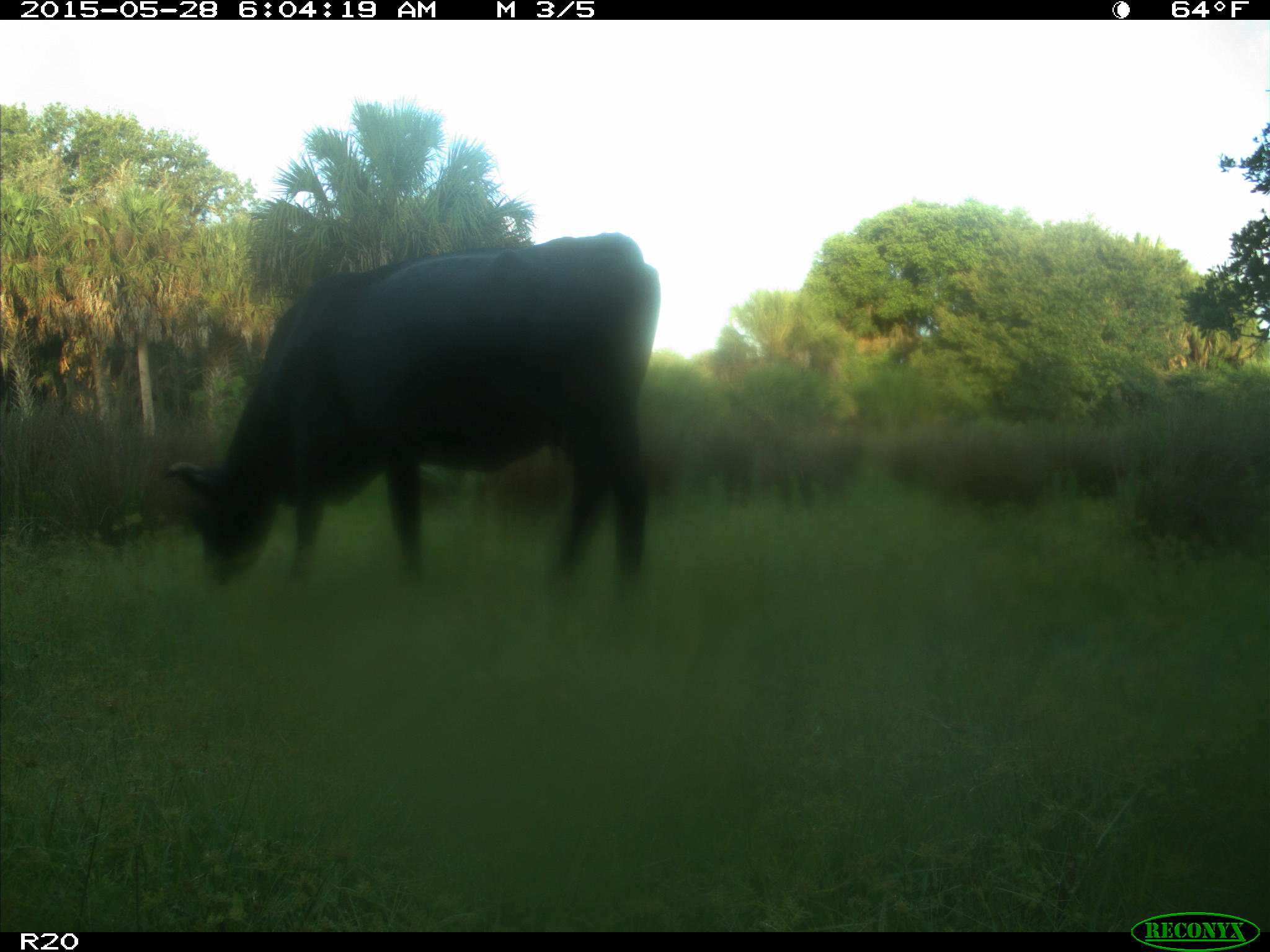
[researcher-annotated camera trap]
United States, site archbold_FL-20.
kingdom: Animalia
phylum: Chordata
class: Mammalia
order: Artiodactyla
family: Bovidae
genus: Bos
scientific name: Bos taurus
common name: domestic cow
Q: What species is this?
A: Bos taurus (domestic cow).